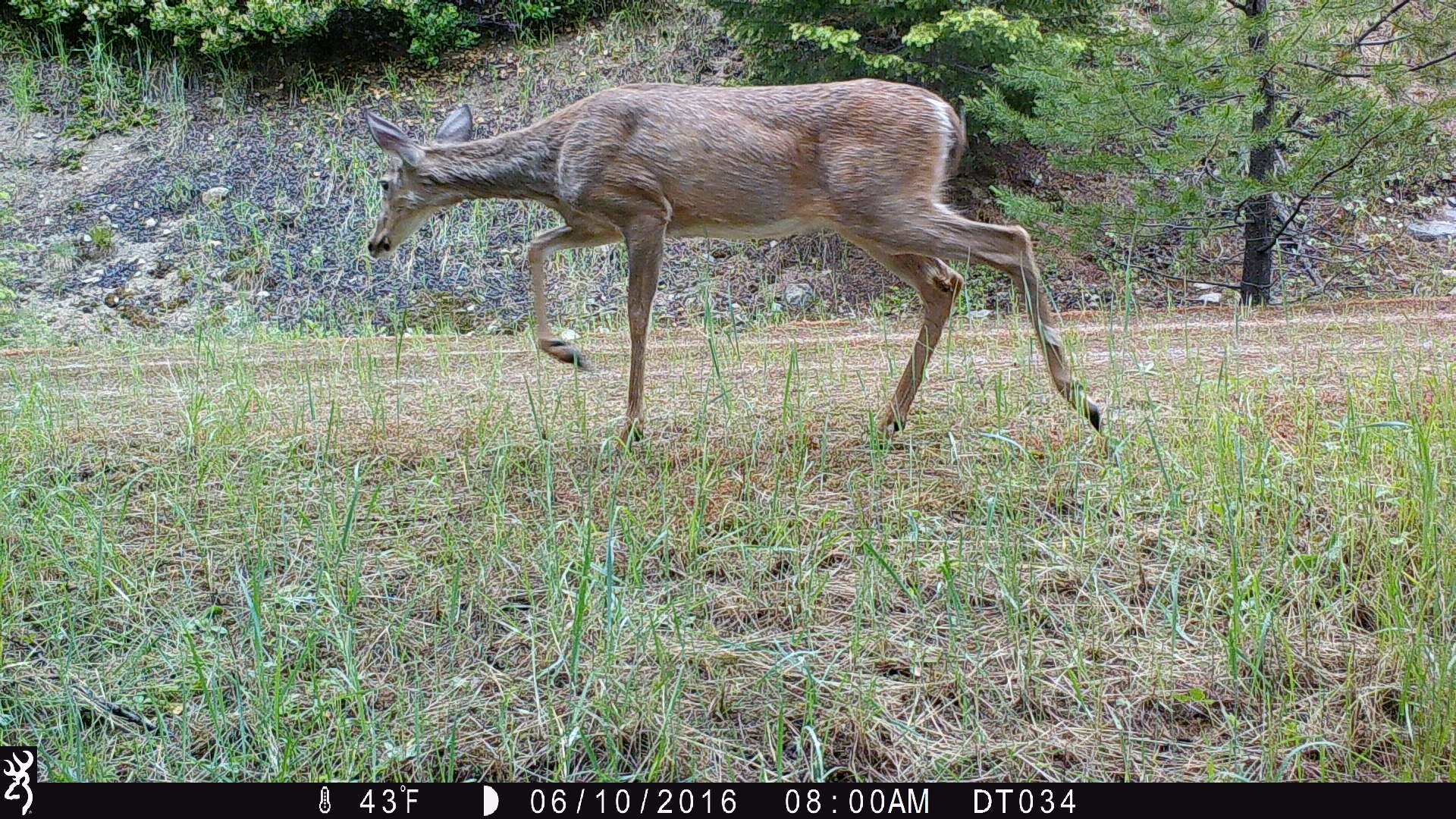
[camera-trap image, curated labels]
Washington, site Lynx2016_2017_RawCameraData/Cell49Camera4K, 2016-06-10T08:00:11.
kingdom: Animalia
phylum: Chordata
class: Mammalia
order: Artiodactyla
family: Cervidae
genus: Odocoileus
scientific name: Odocoileus virginianus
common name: white-tailed deer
Odocoileus virginianus (white-tailed deer). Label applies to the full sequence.